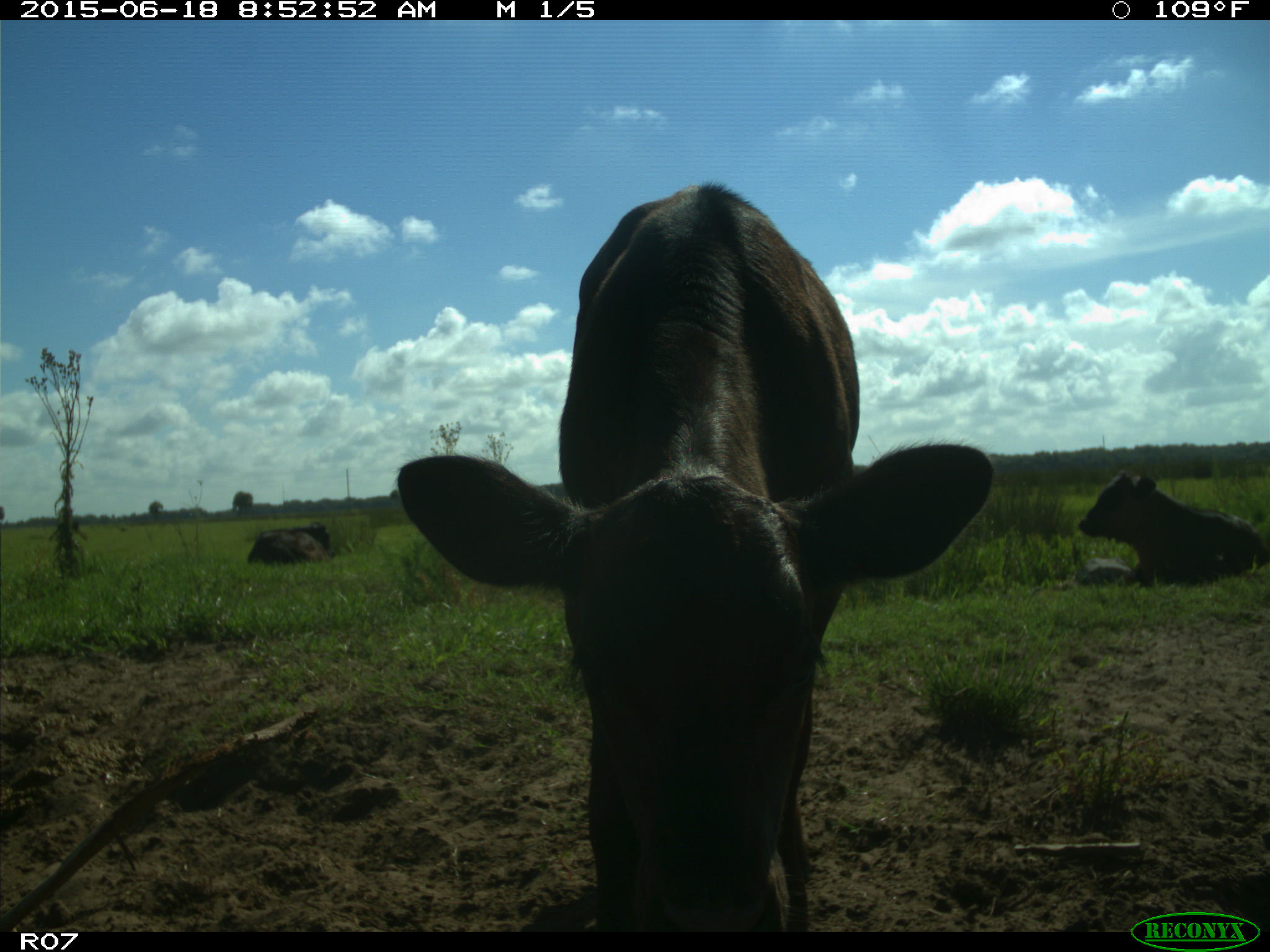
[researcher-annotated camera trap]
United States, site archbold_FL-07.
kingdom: Animalia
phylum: Chordata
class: Mammalia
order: Artiodactyla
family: Bovidae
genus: Bos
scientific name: Bos taurus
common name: domestic cow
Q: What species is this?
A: Bos taurus (domestic cow).